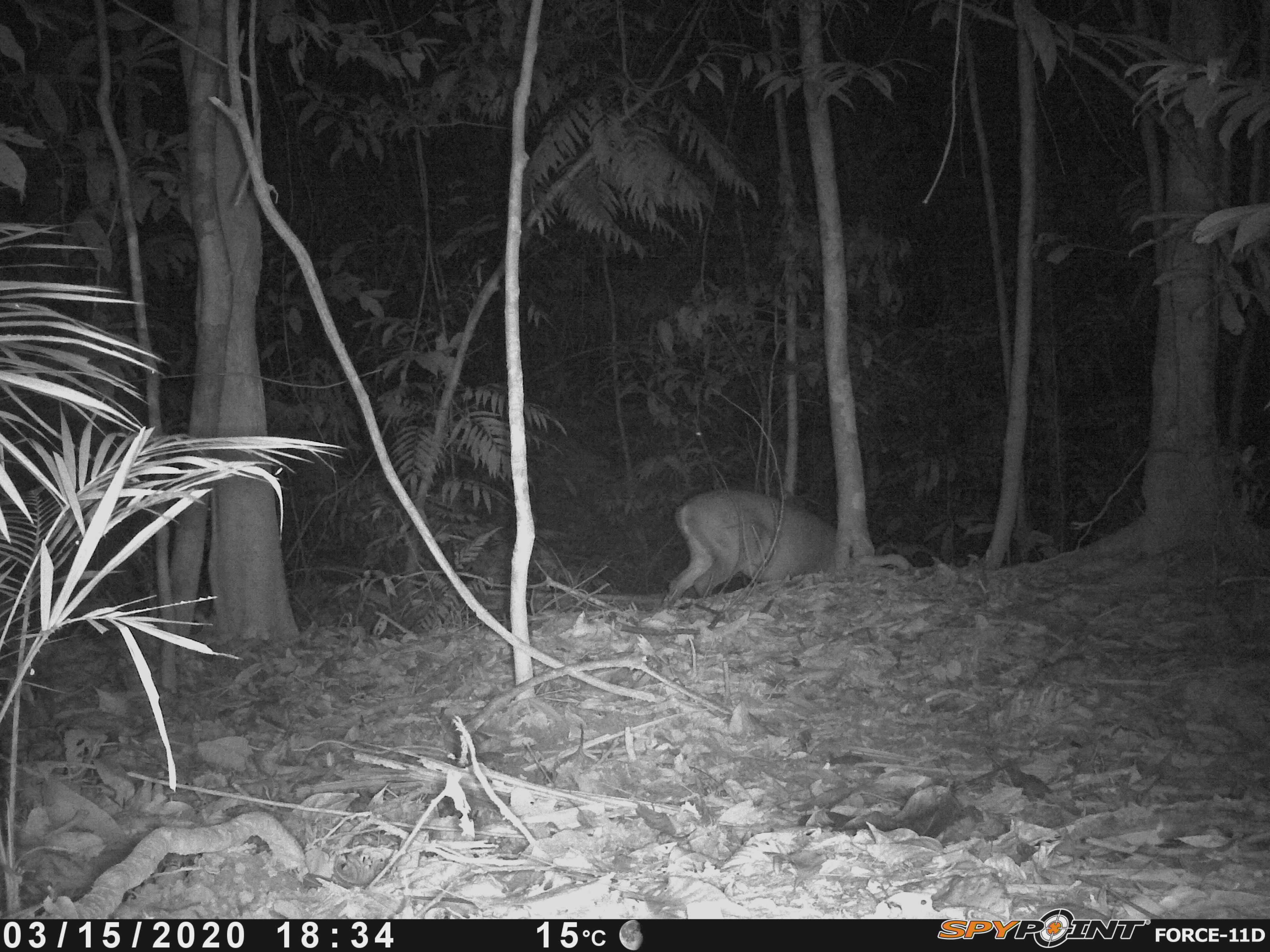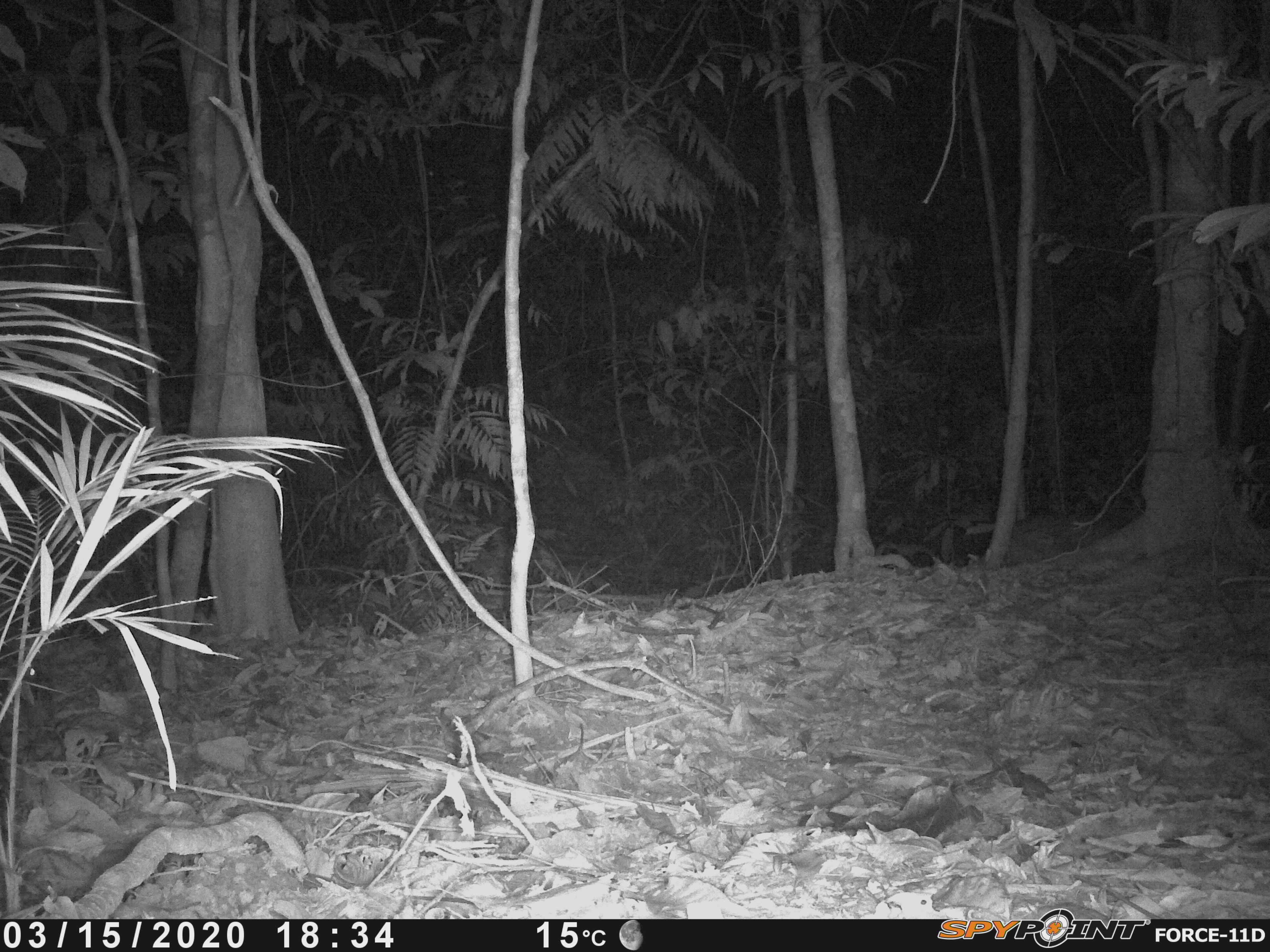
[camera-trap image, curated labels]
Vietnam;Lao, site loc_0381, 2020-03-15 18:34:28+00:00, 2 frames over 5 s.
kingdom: Animalia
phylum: Chordata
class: Mammalia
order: Artiodactyla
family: Cervidae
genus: Muntiacus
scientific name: Muntiacus vuquangensis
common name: large-antlered muntjac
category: large antlered muntjac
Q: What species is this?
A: Large antlered muntjac (large-antlered muntjac) (Muntiacus vuquangensis).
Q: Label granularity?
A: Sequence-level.